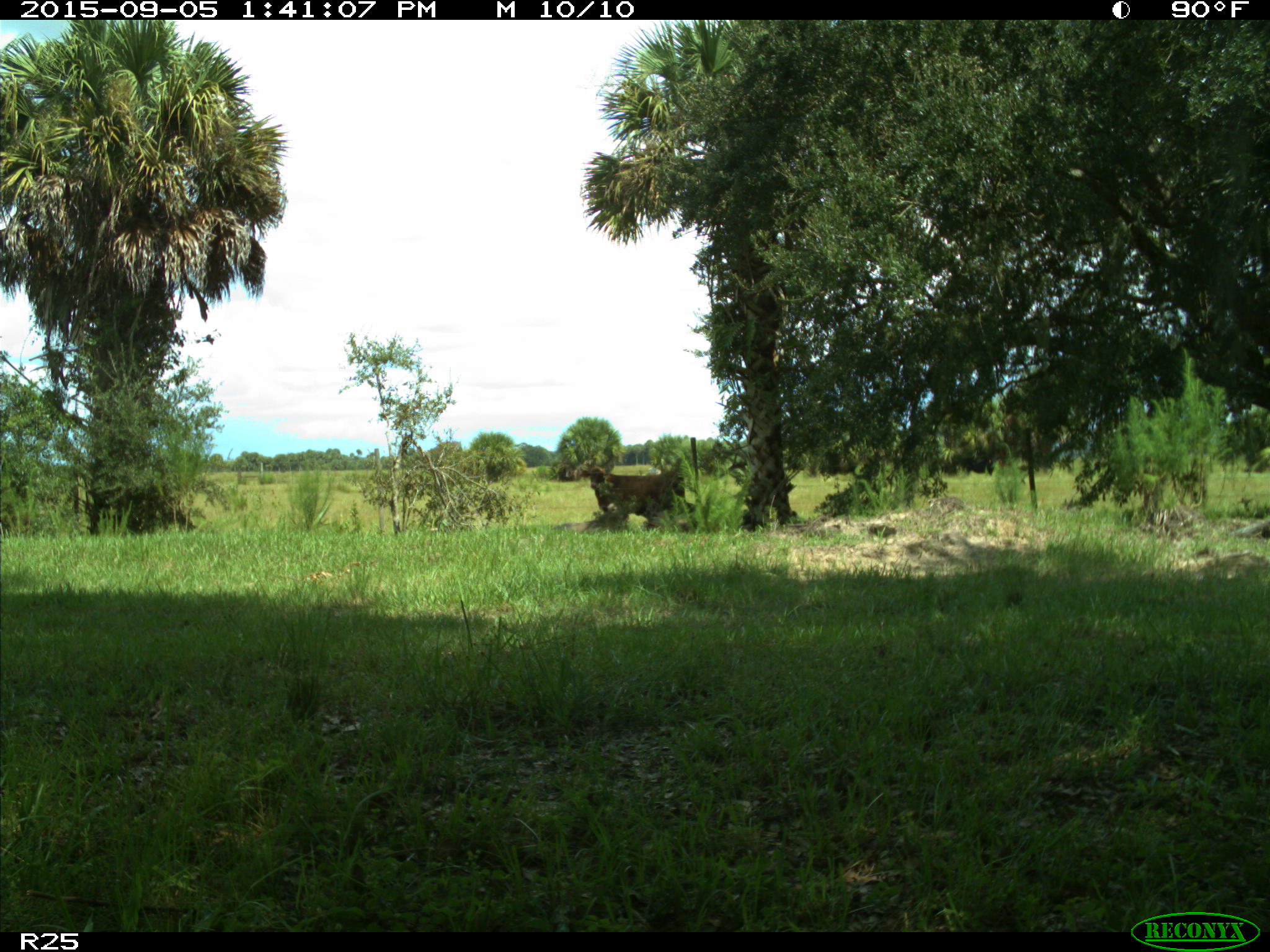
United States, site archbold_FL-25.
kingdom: Animalia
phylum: Chordata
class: Mammalia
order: Artiodactyla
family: Bovidae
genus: Bos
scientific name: Bos taurus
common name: domestic cow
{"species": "Bos taurus (domestic cow)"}